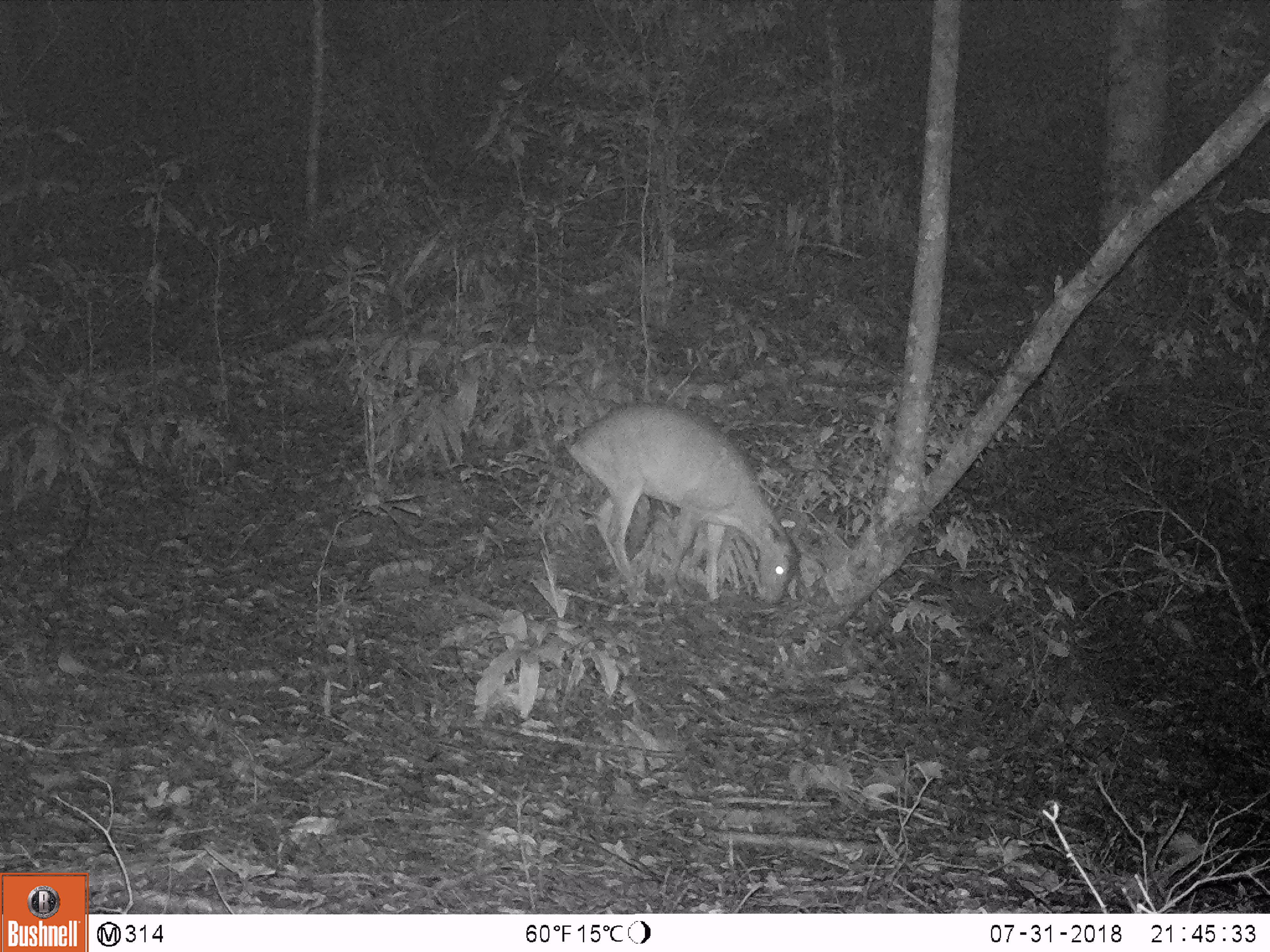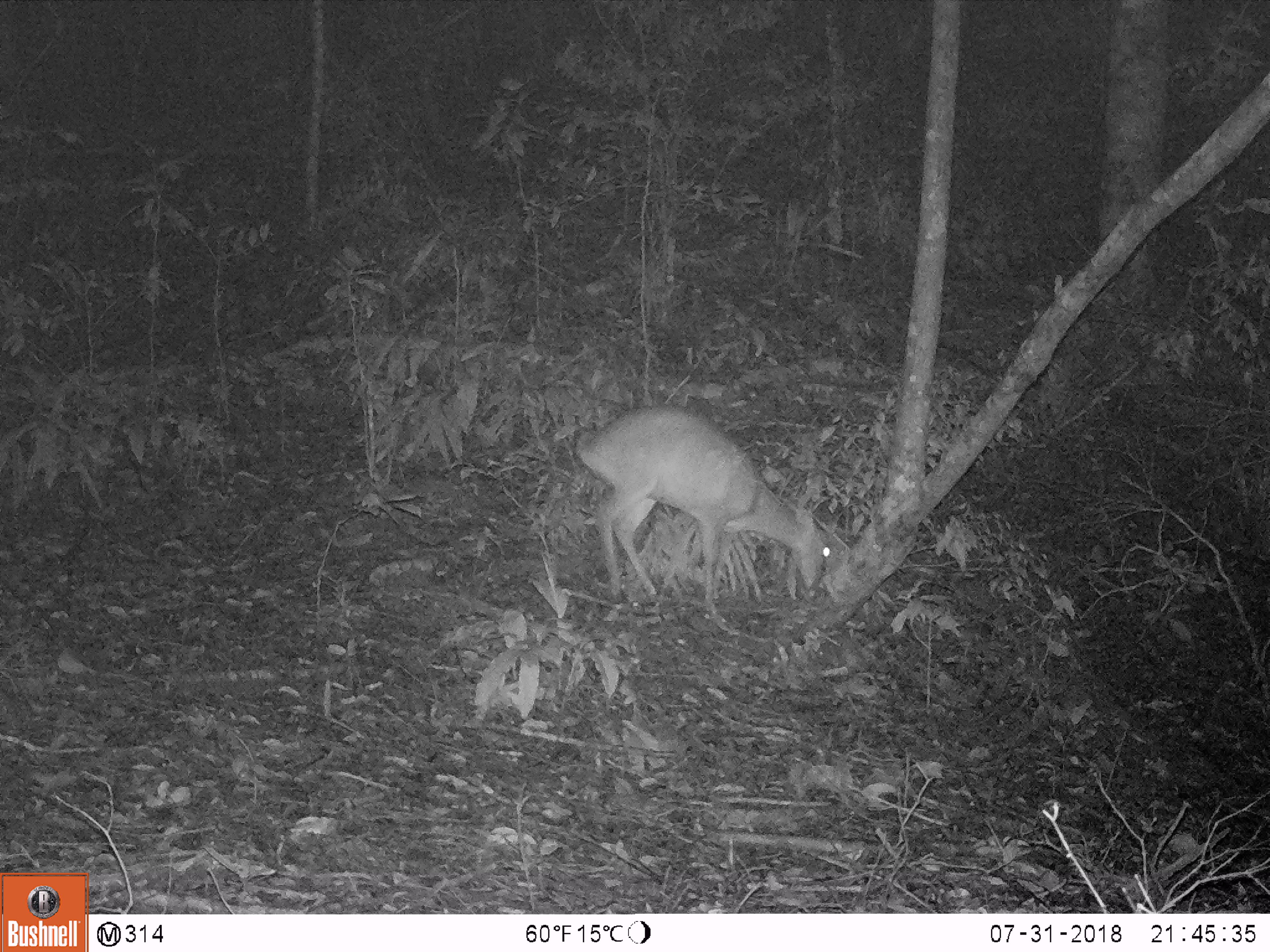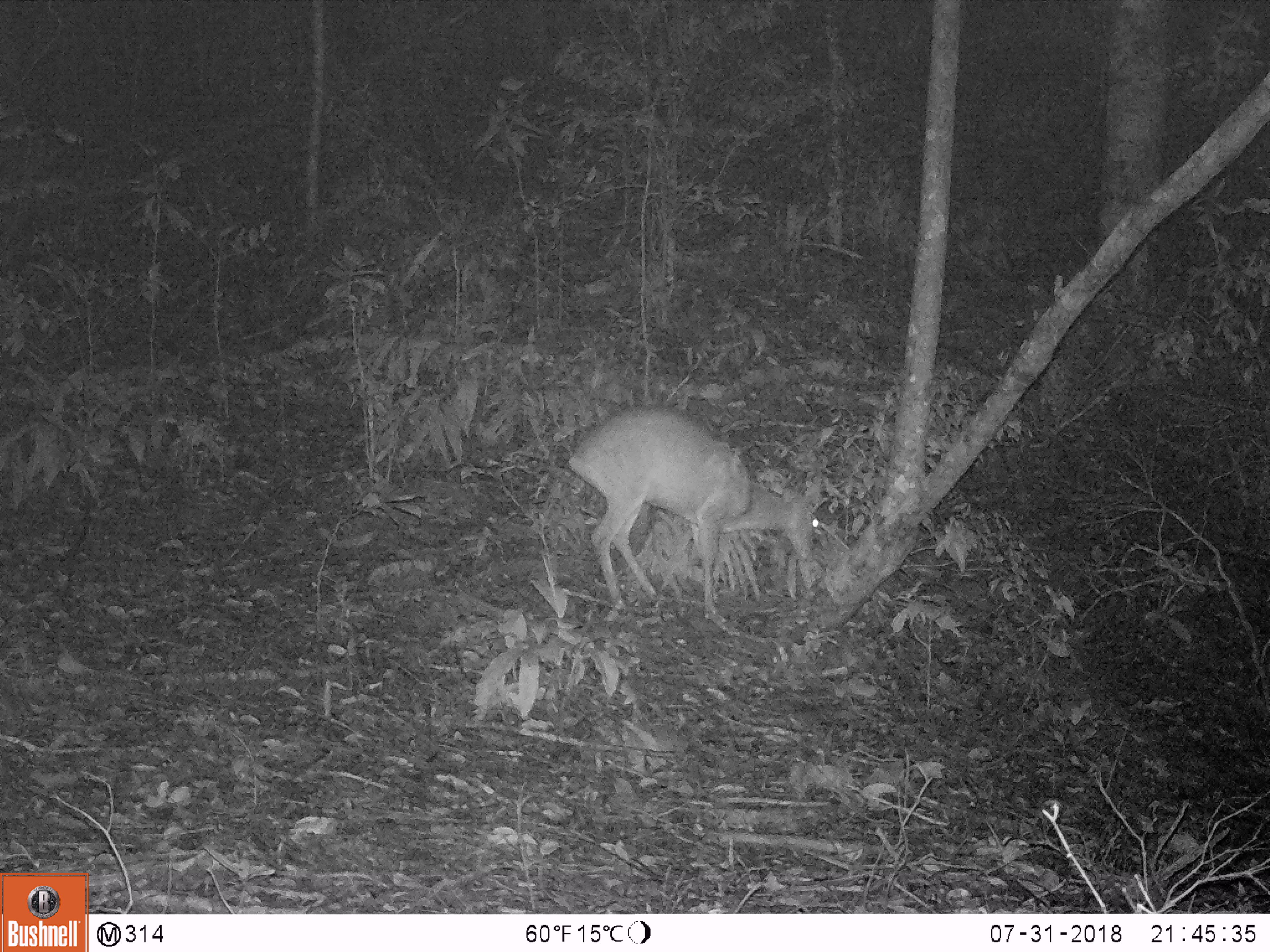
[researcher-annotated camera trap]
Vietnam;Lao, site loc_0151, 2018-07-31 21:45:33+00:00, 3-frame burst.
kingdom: Animalia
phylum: Chordata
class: Mammalia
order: Artiodactyla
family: Cervidae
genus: Muntiacus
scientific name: Muntiacus vuquangensis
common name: large-antlered muntjac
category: large antlered muntjac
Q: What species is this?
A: Large antlered muntjac (large-antlered muntjac) (Muntiacus vuquangensis).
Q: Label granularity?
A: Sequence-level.